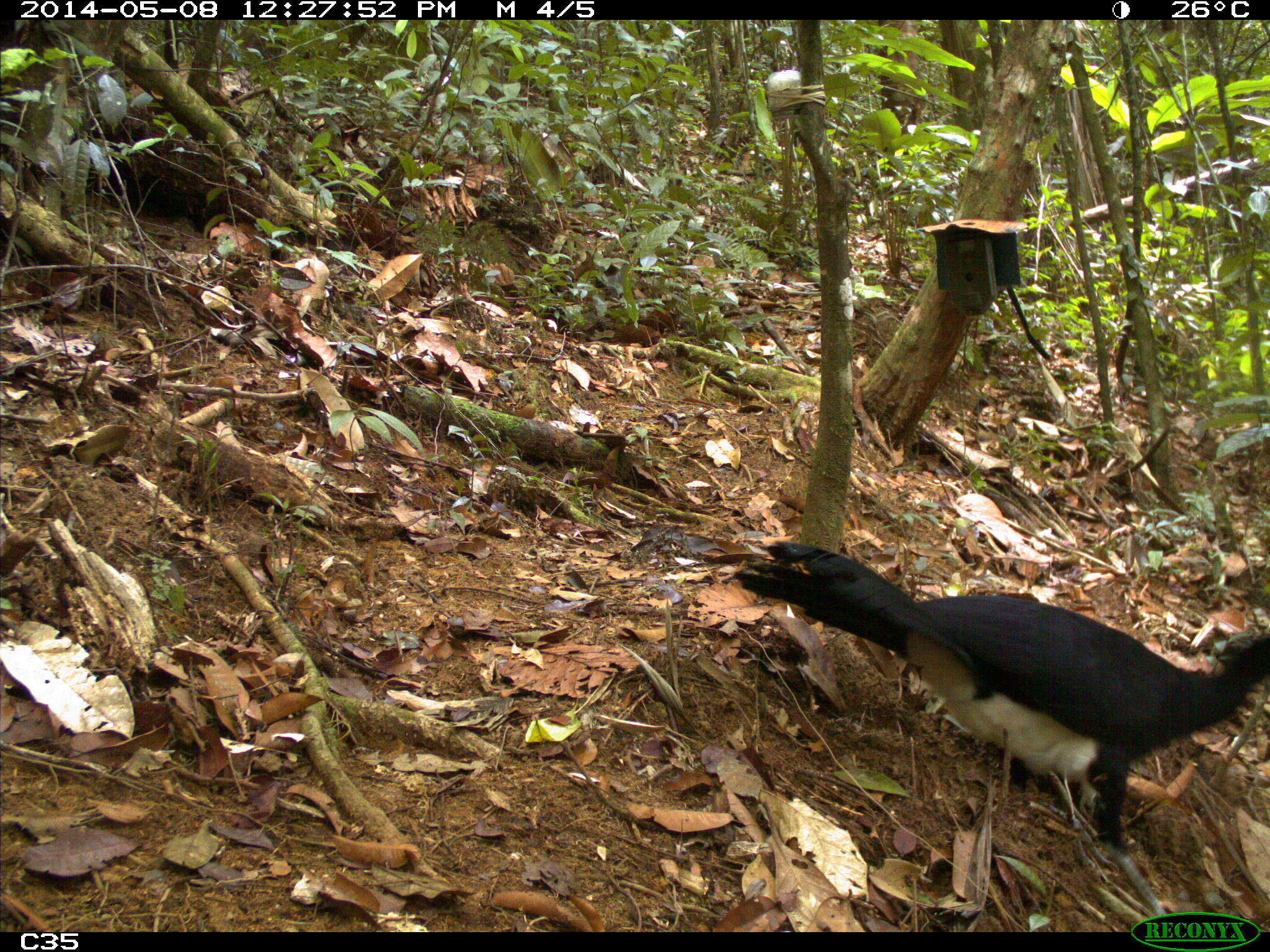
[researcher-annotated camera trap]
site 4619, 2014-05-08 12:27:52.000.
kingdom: Animalia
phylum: Chordata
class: Aves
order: Galliformes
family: Cracidae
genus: Crax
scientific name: Crax alector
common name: black curassow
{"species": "Crax alector (black curassow)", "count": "1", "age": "adult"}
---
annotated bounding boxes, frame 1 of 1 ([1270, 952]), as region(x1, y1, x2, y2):
crax alector: region(730, 522, 1270, 851)